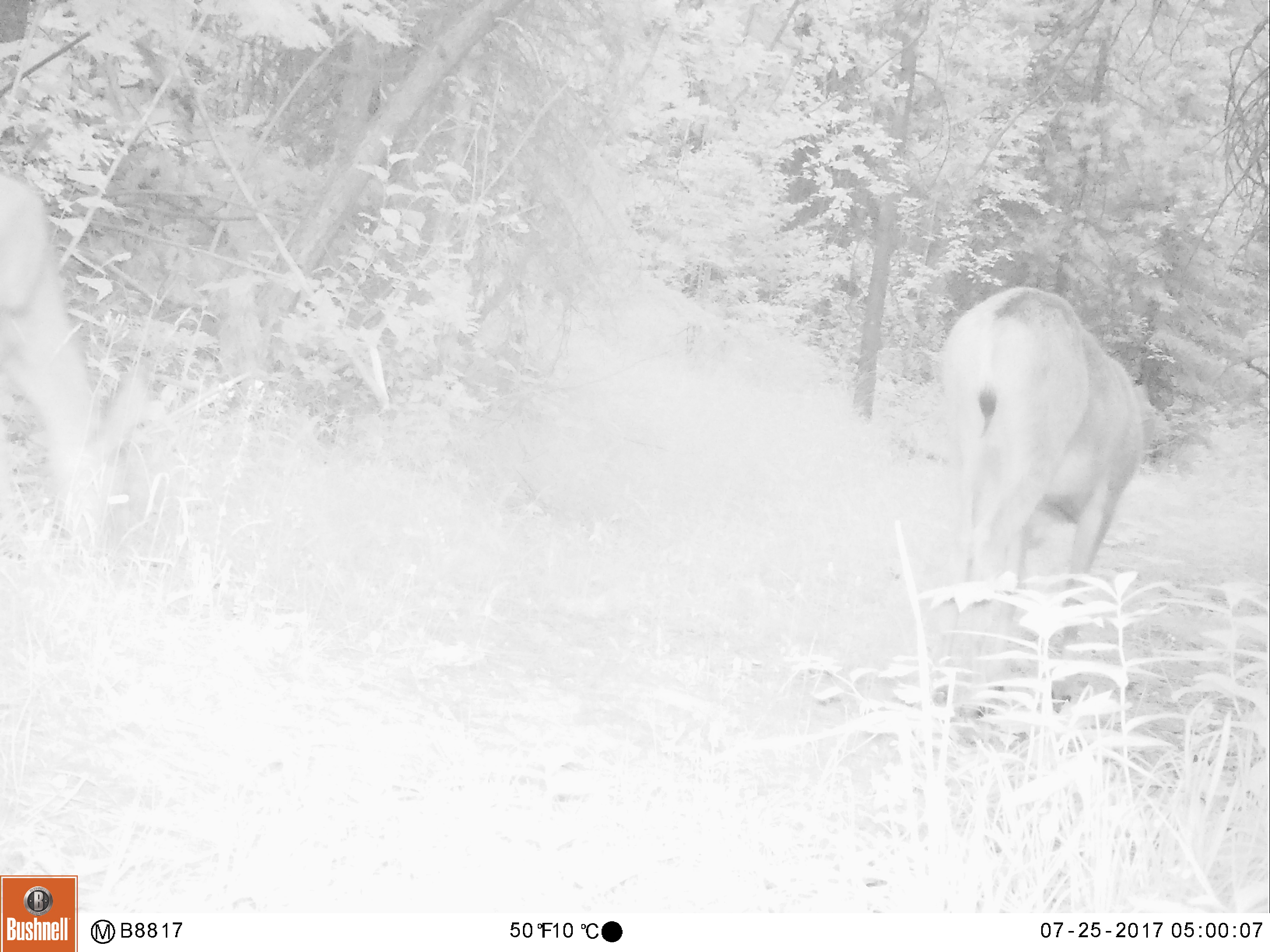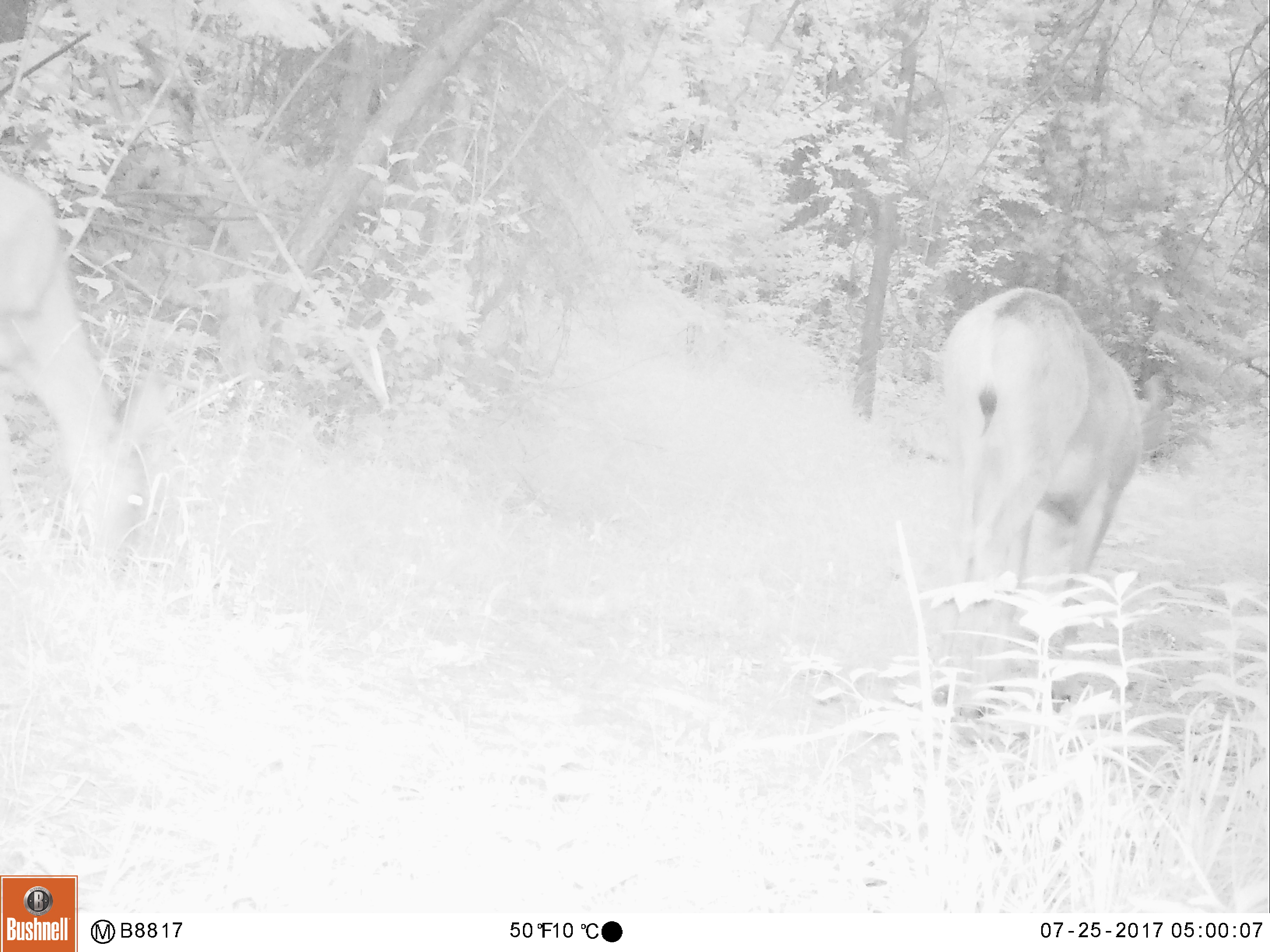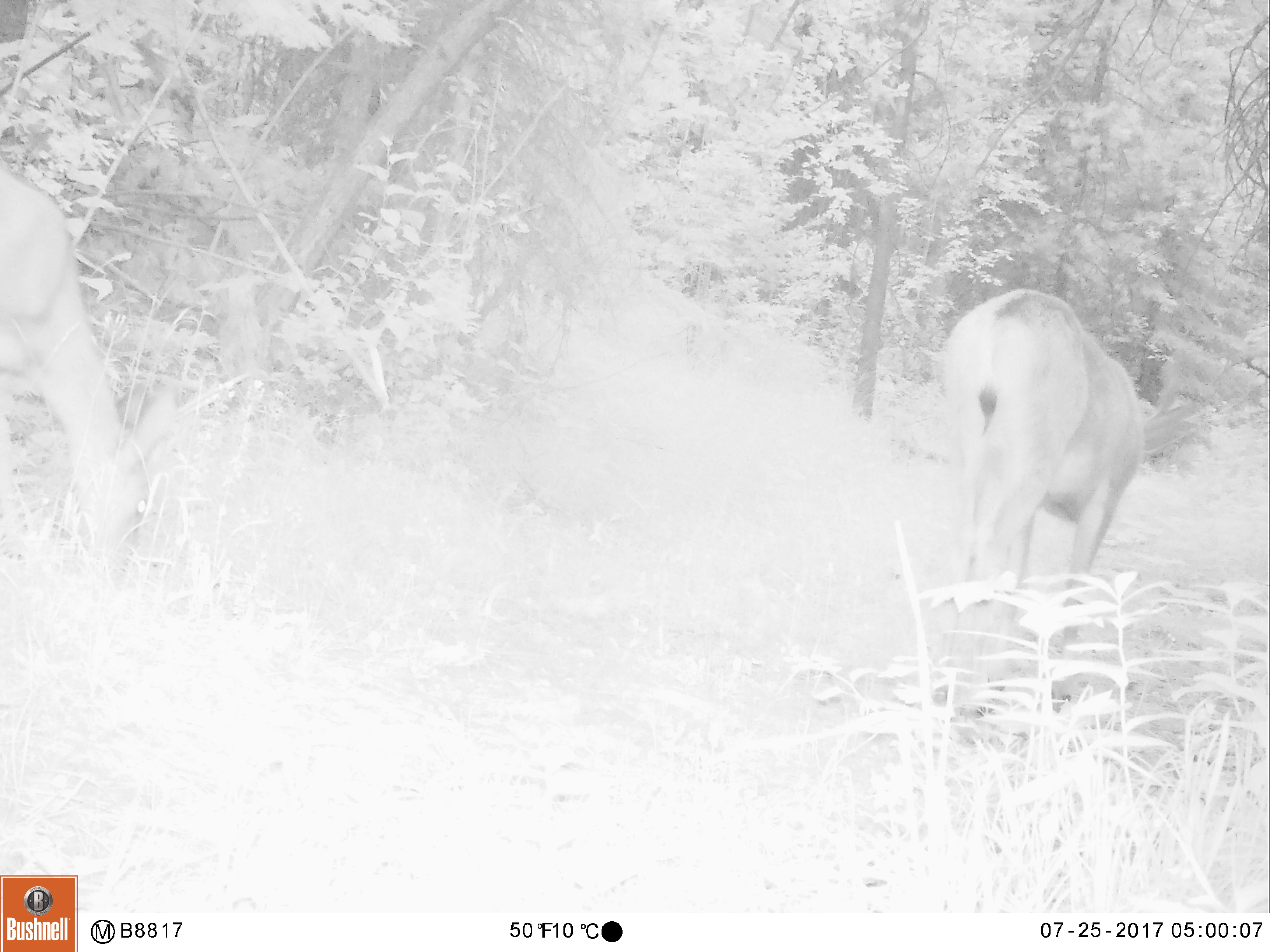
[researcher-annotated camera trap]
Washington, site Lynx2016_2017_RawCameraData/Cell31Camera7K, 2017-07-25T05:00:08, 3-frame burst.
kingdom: Animalia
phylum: Chordata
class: Mammalia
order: Artiodactyla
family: Cervidae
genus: Odocoileus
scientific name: Odocoileus hemionus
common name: mule deer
Odocoileus hemionus (mule deer). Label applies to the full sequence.